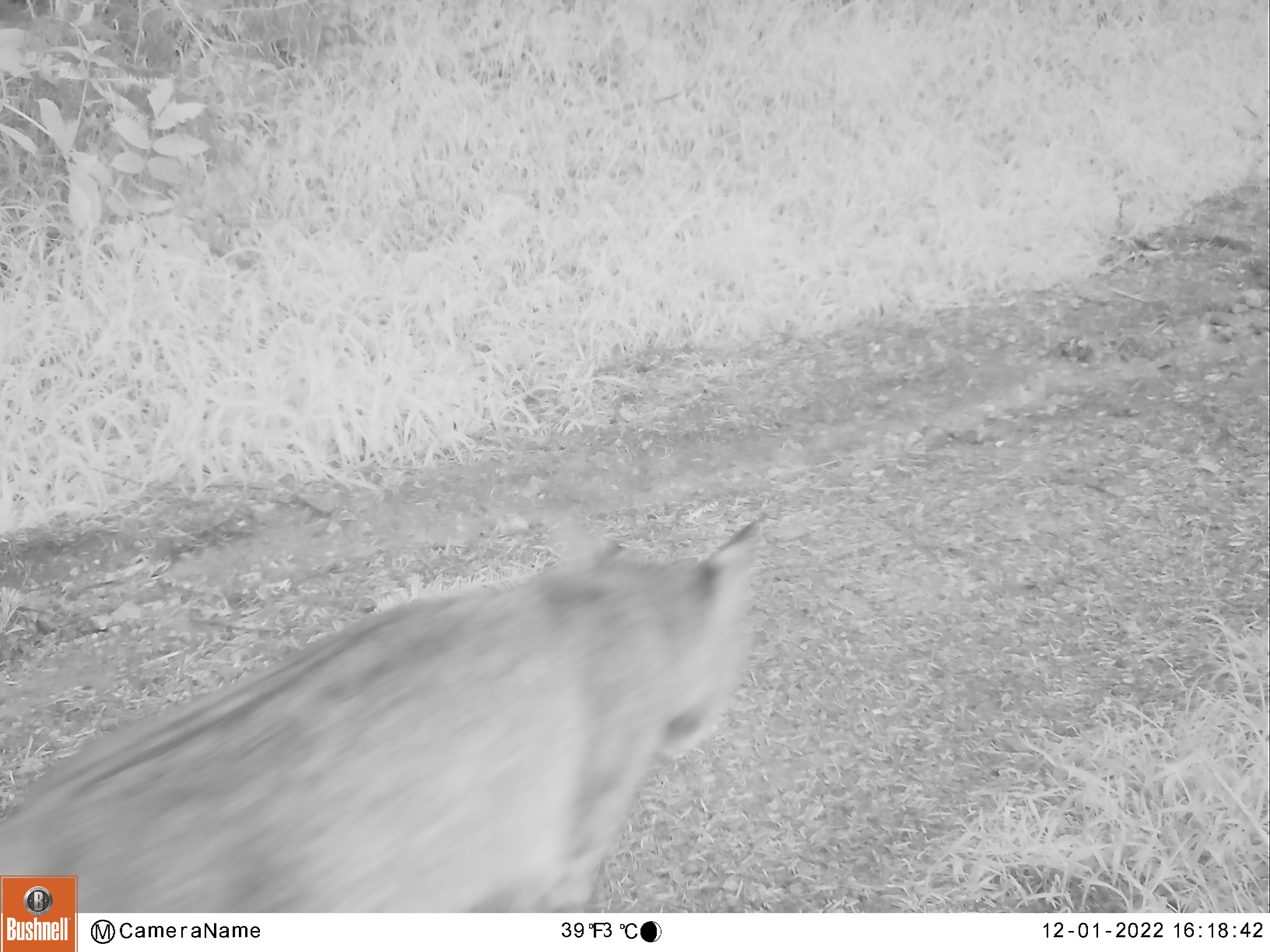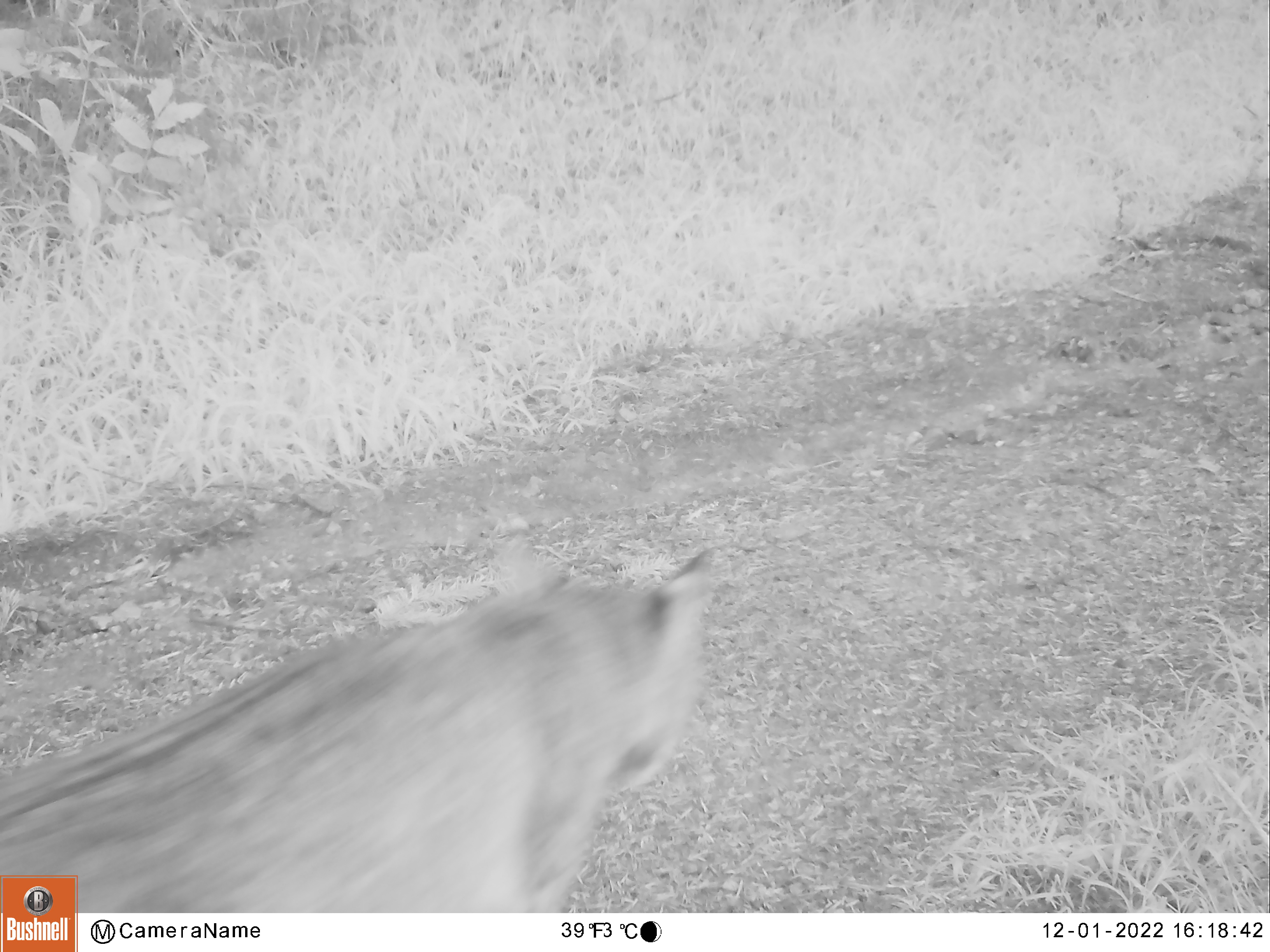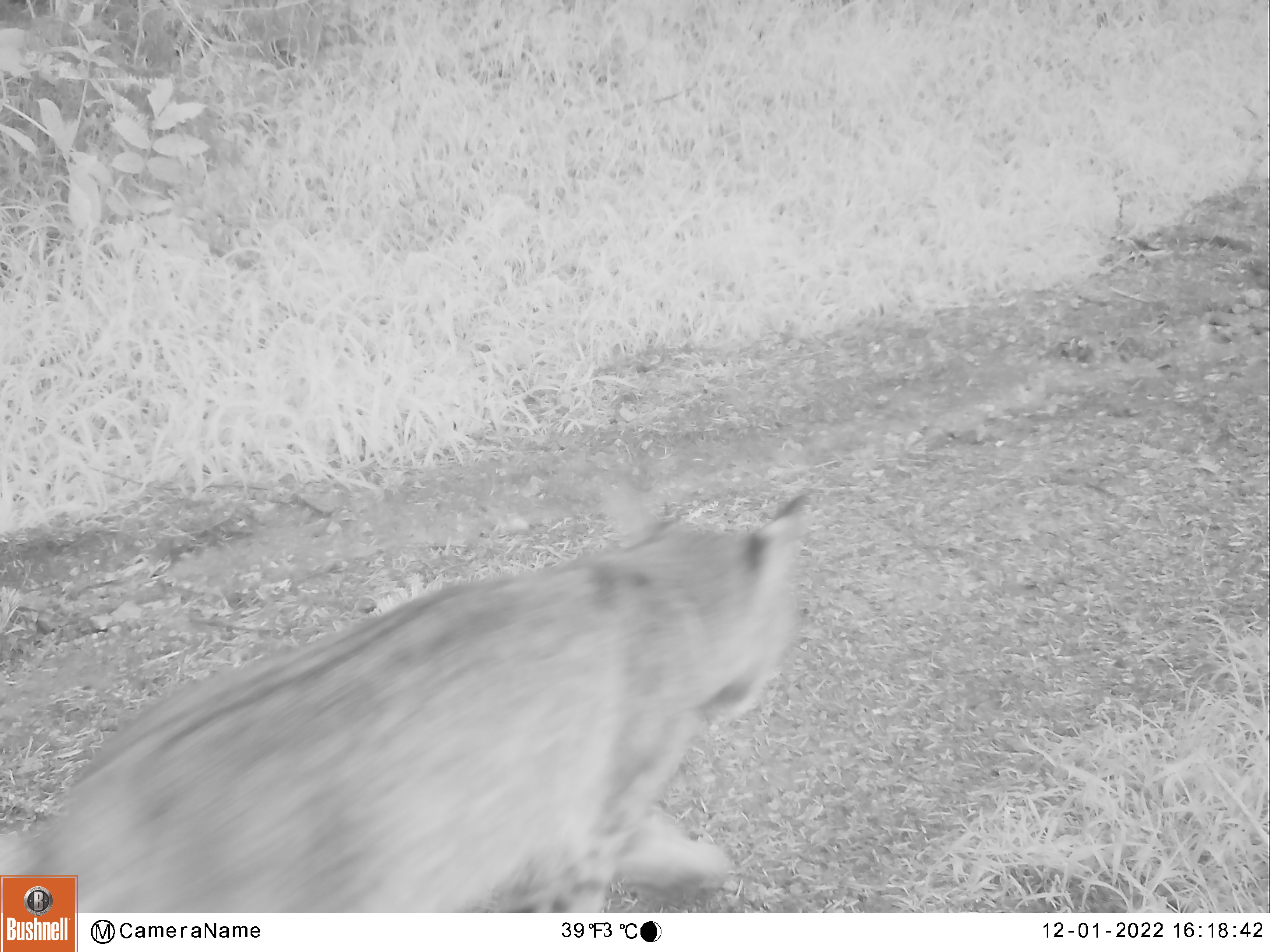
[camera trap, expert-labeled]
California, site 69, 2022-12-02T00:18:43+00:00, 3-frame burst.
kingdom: Animalia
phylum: Chordata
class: Mammalia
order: Carnivora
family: Felidae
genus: Lynx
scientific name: Lynx rufus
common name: bobcat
Bobcat (Lynx rufus).